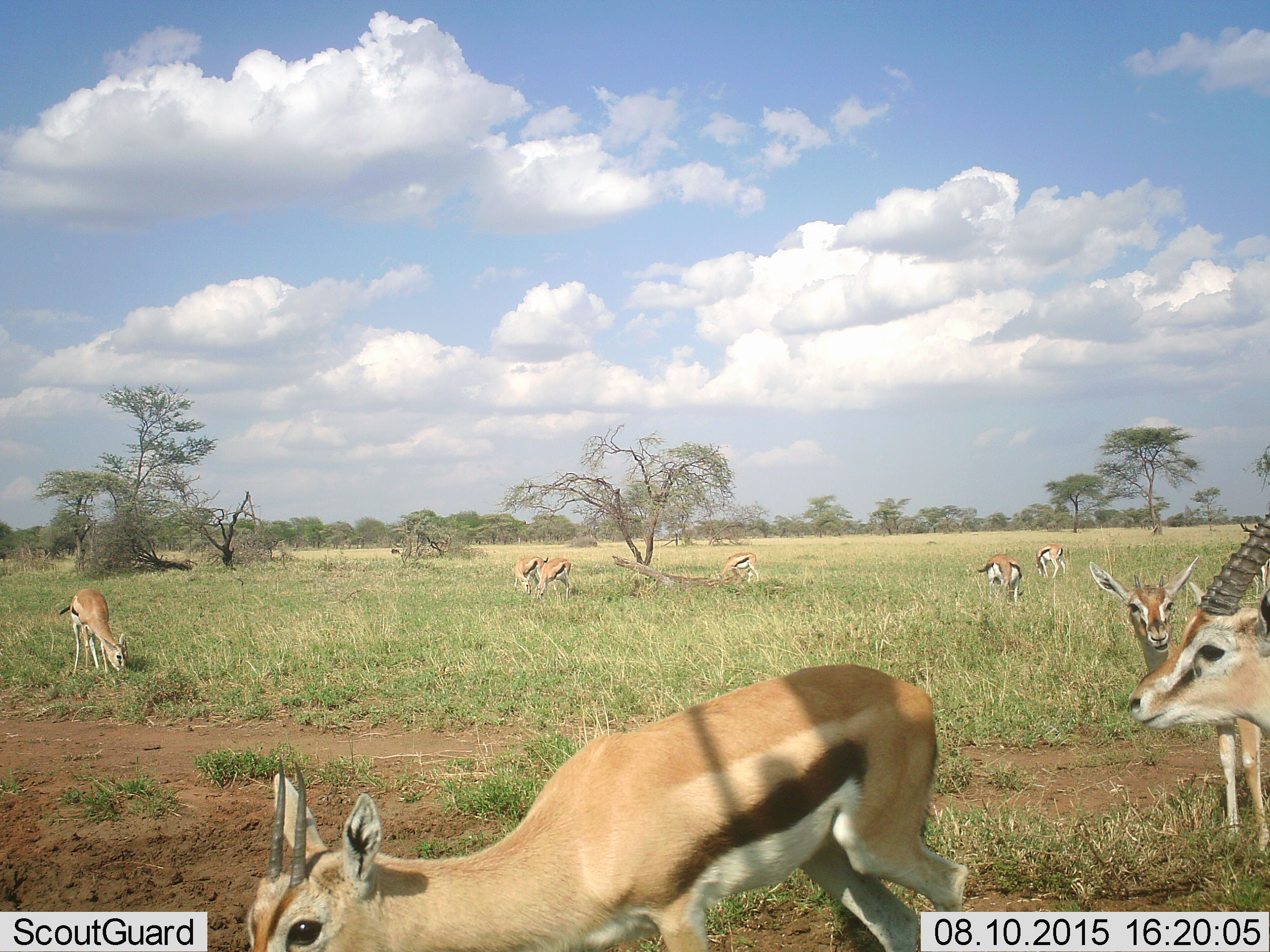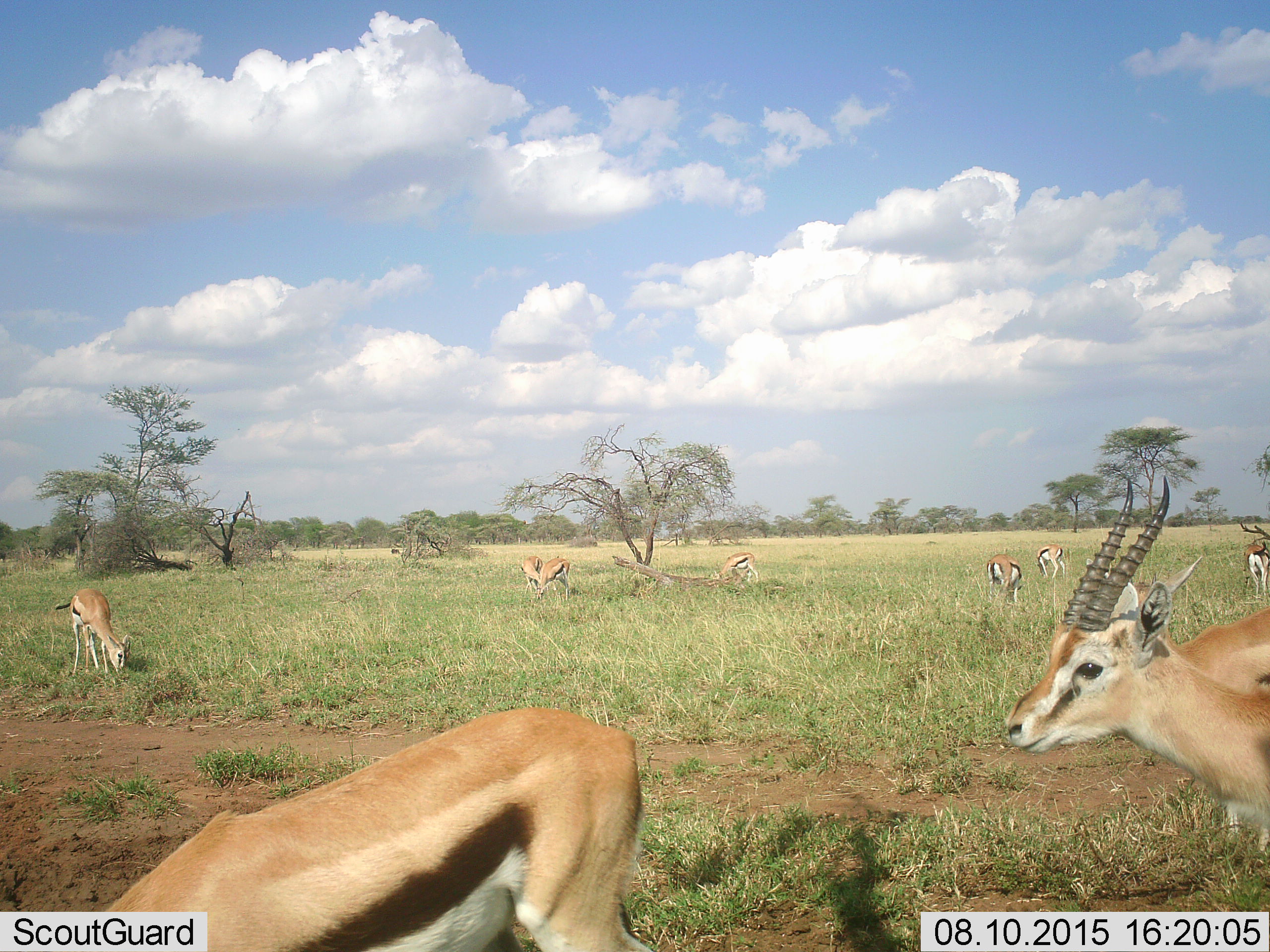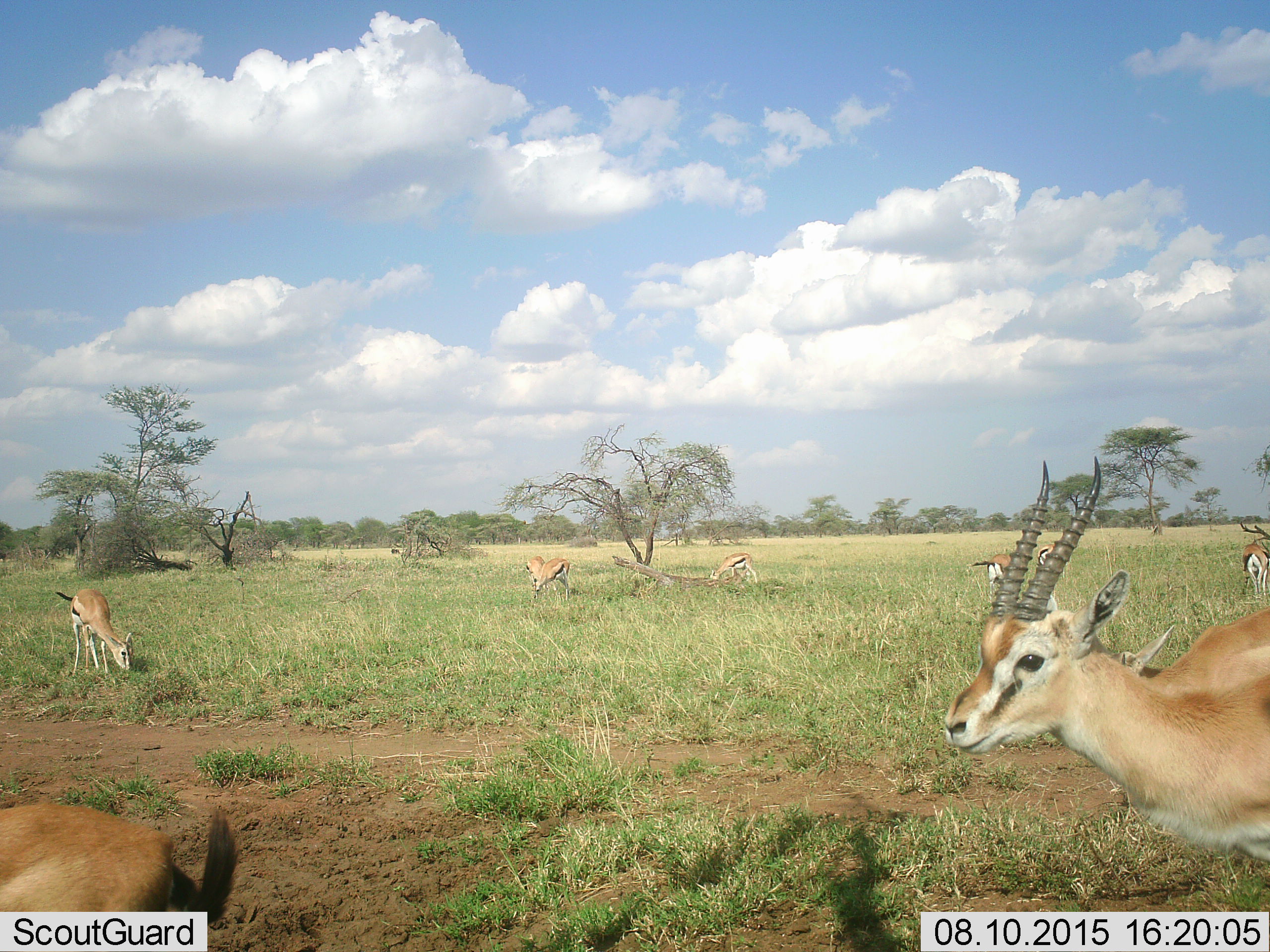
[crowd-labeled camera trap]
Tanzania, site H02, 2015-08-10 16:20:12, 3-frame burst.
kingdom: Animalia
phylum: Chordata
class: Mammalia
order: Artiodactyla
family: Bovidae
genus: Eudorcas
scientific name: Eudorcas thomsonii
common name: thomson's gazelle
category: gazellethomsons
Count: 10.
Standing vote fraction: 75%.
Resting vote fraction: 12%.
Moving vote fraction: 75%.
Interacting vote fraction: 0%.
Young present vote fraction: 0%.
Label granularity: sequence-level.